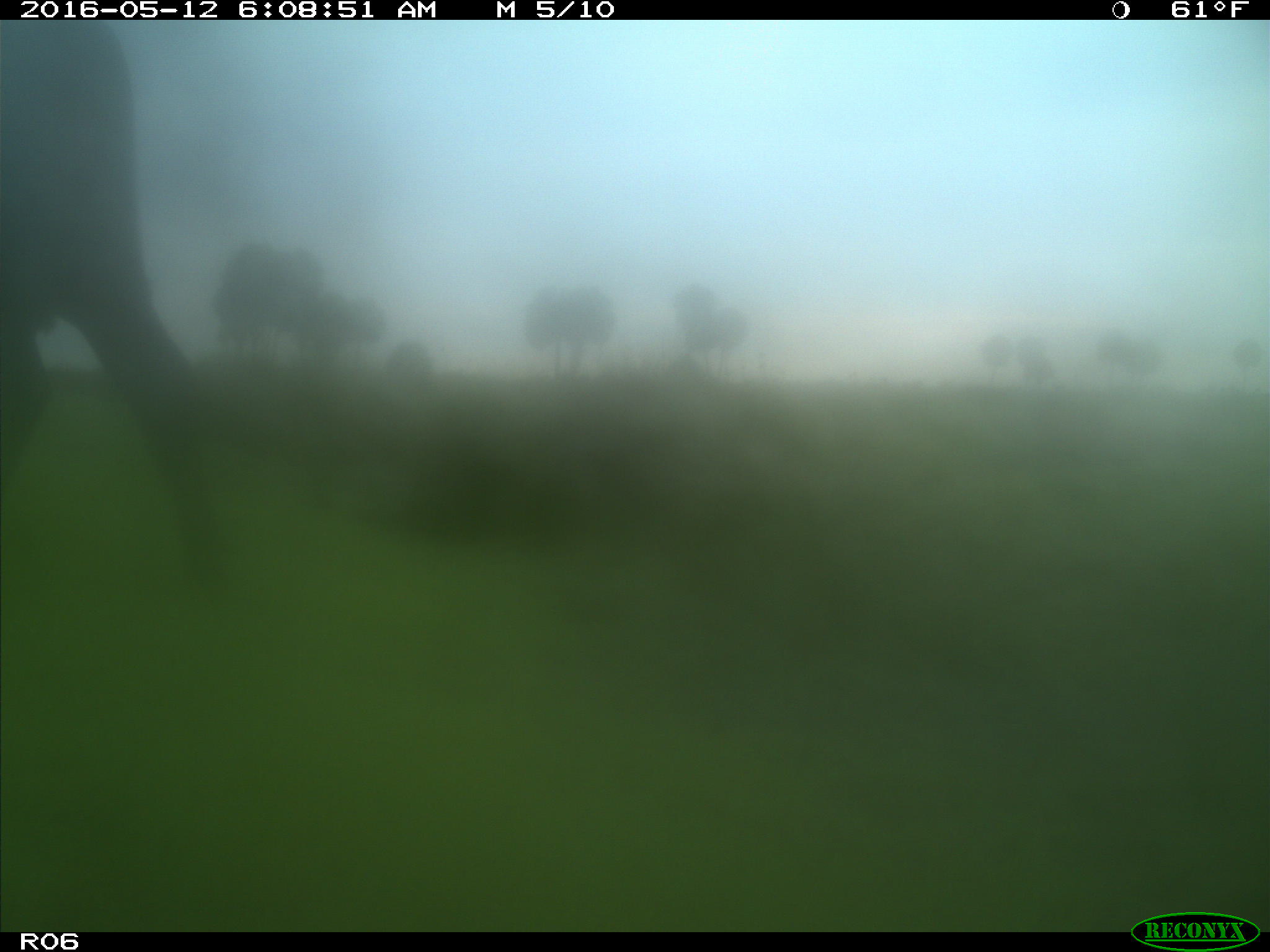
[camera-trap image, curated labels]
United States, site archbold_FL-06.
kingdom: Animalia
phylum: Chordata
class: Mammalia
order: Artiodactyla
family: Bovidae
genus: Bos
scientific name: Bos taurus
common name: domestic cow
Bos taurus (domestic cow).